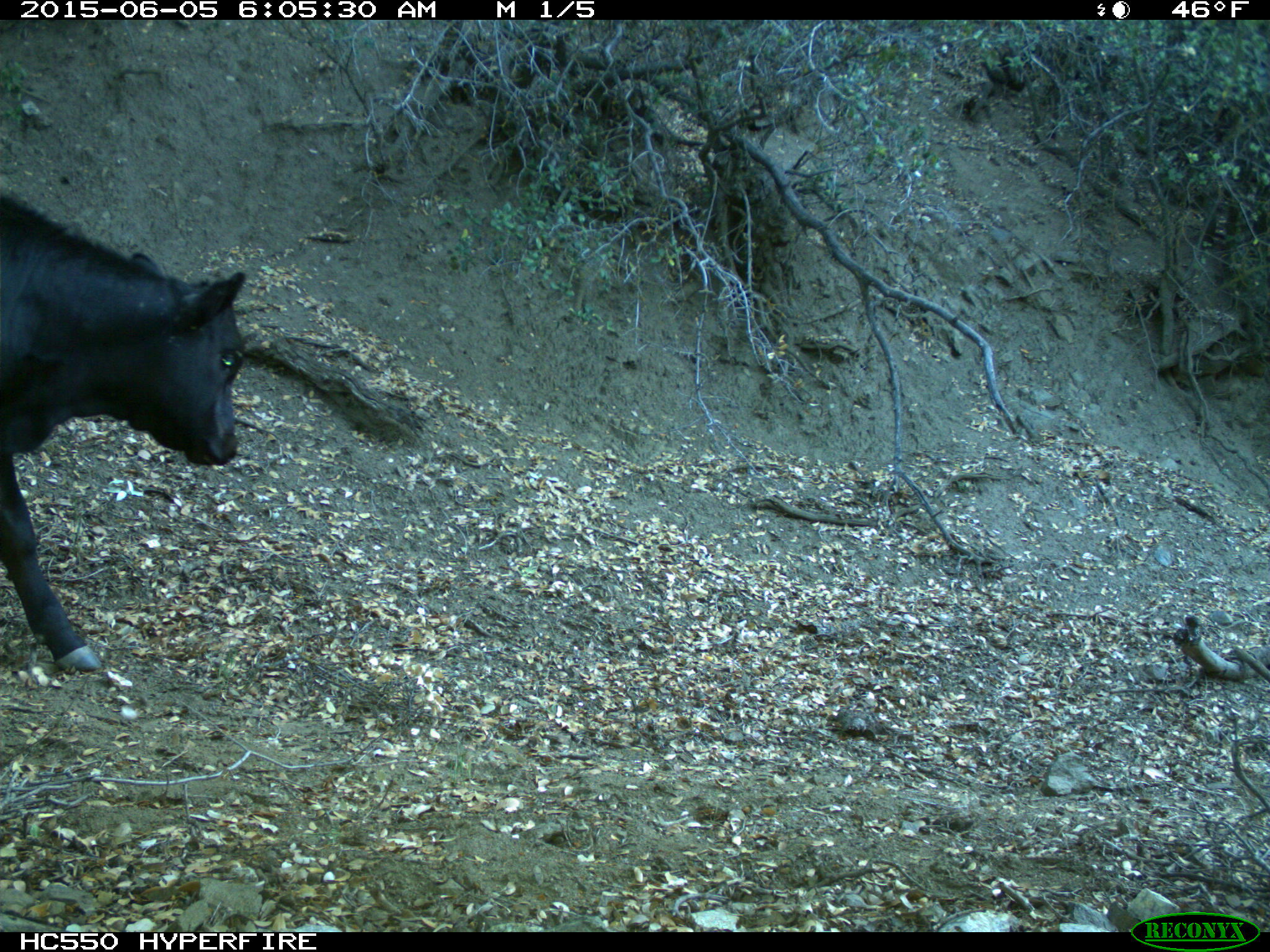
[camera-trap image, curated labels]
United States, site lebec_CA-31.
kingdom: Animalia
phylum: Chordata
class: Mammalia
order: Artiodactyla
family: Bovidae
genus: Bos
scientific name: Bos taurus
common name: domestic cow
Bos taurus (domestic cow).